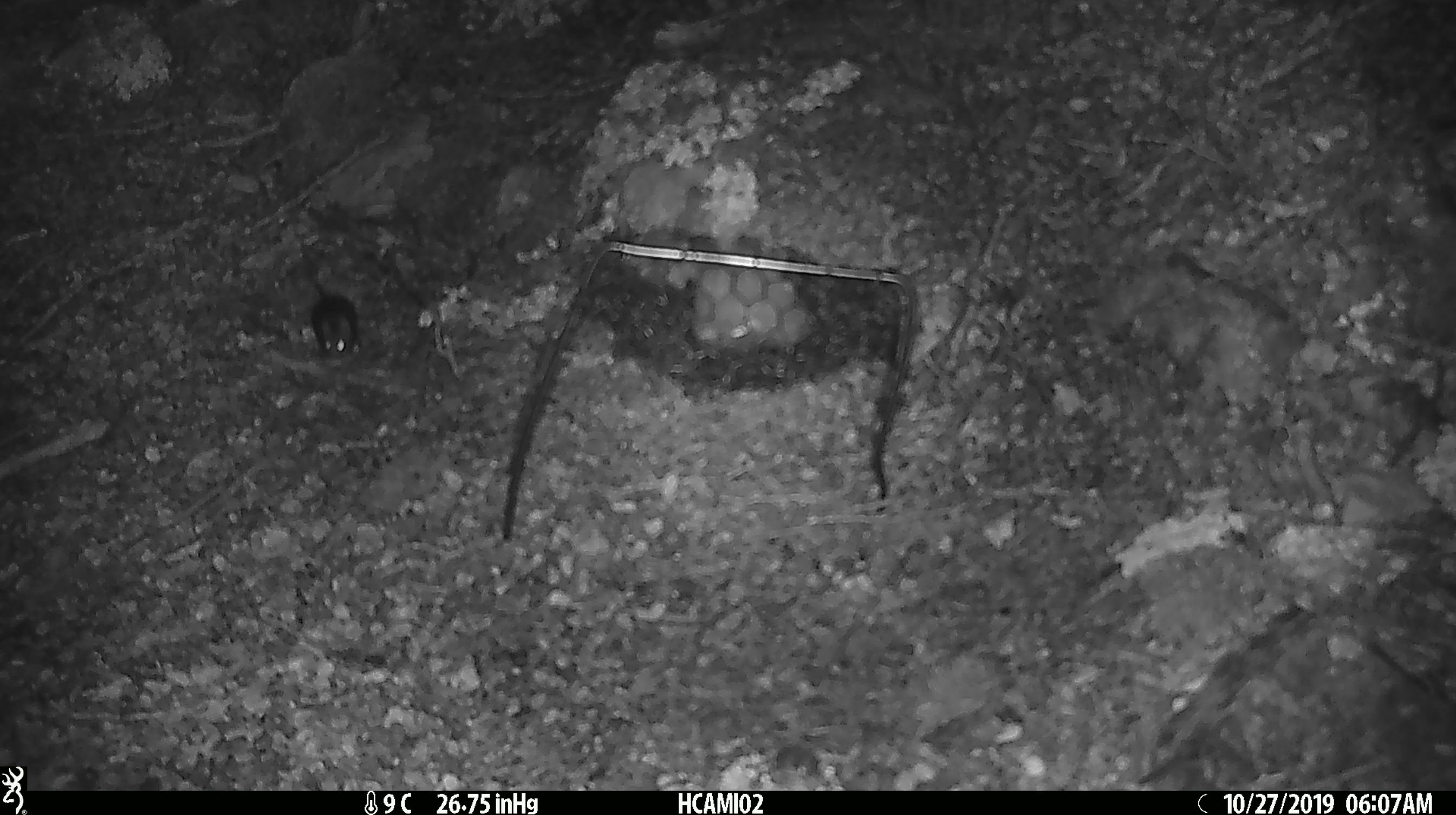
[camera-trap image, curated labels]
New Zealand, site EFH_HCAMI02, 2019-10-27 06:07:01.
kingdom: Animalia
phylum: Chordata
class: Mammalia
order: Rodentia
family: Muridae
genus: Mus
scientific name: Mus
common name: mouse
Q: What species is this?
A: Mouse (Mus).